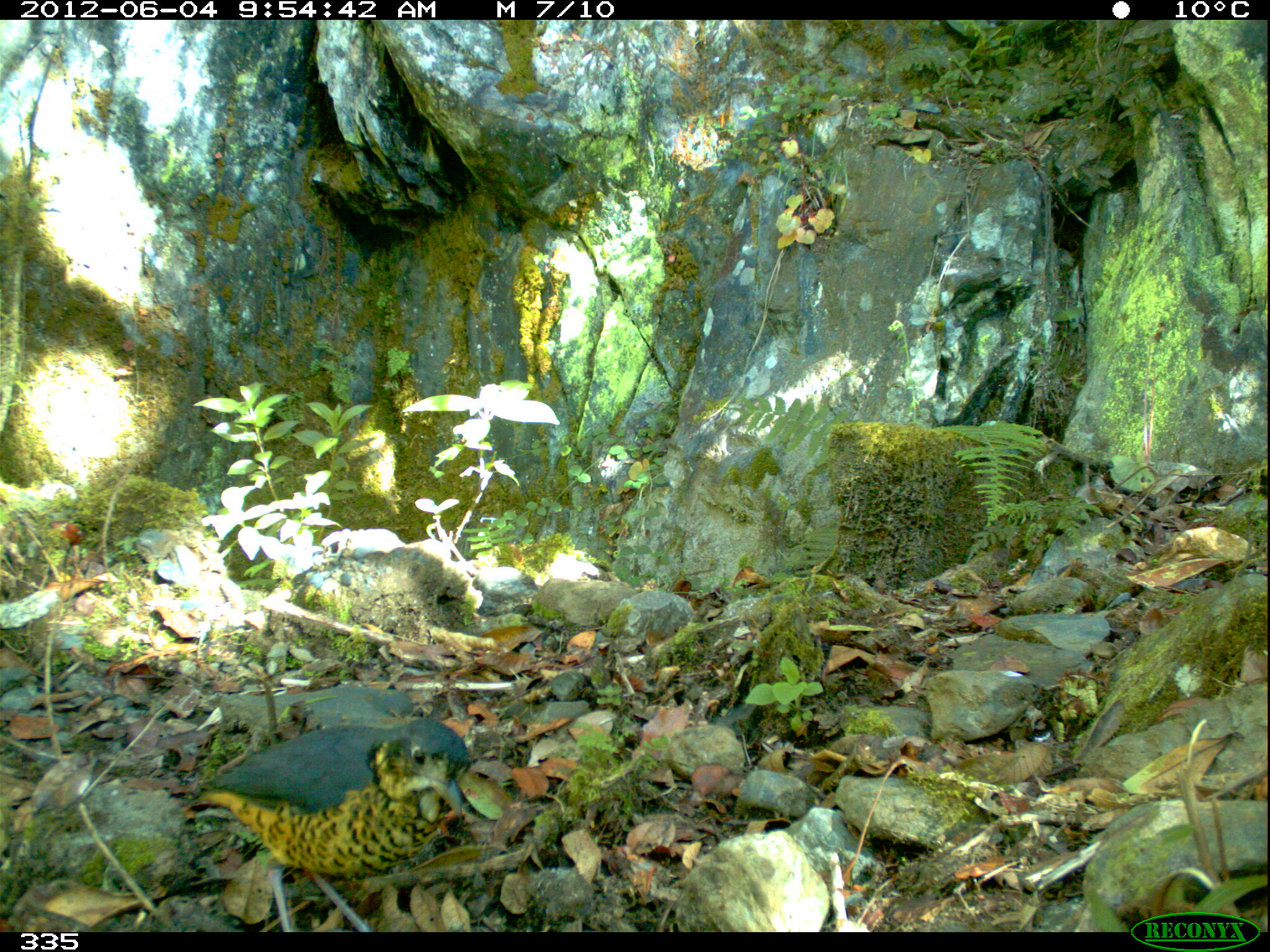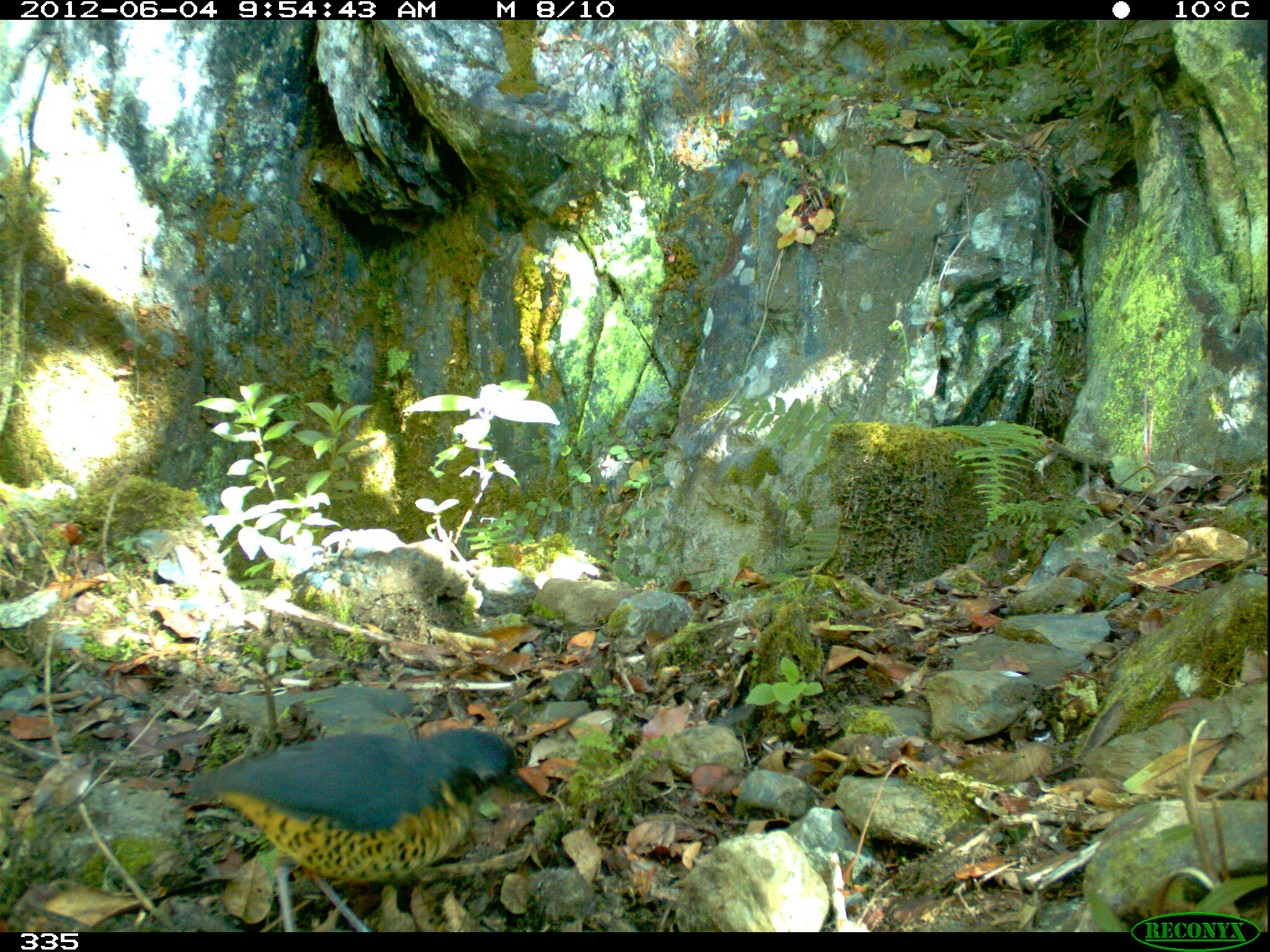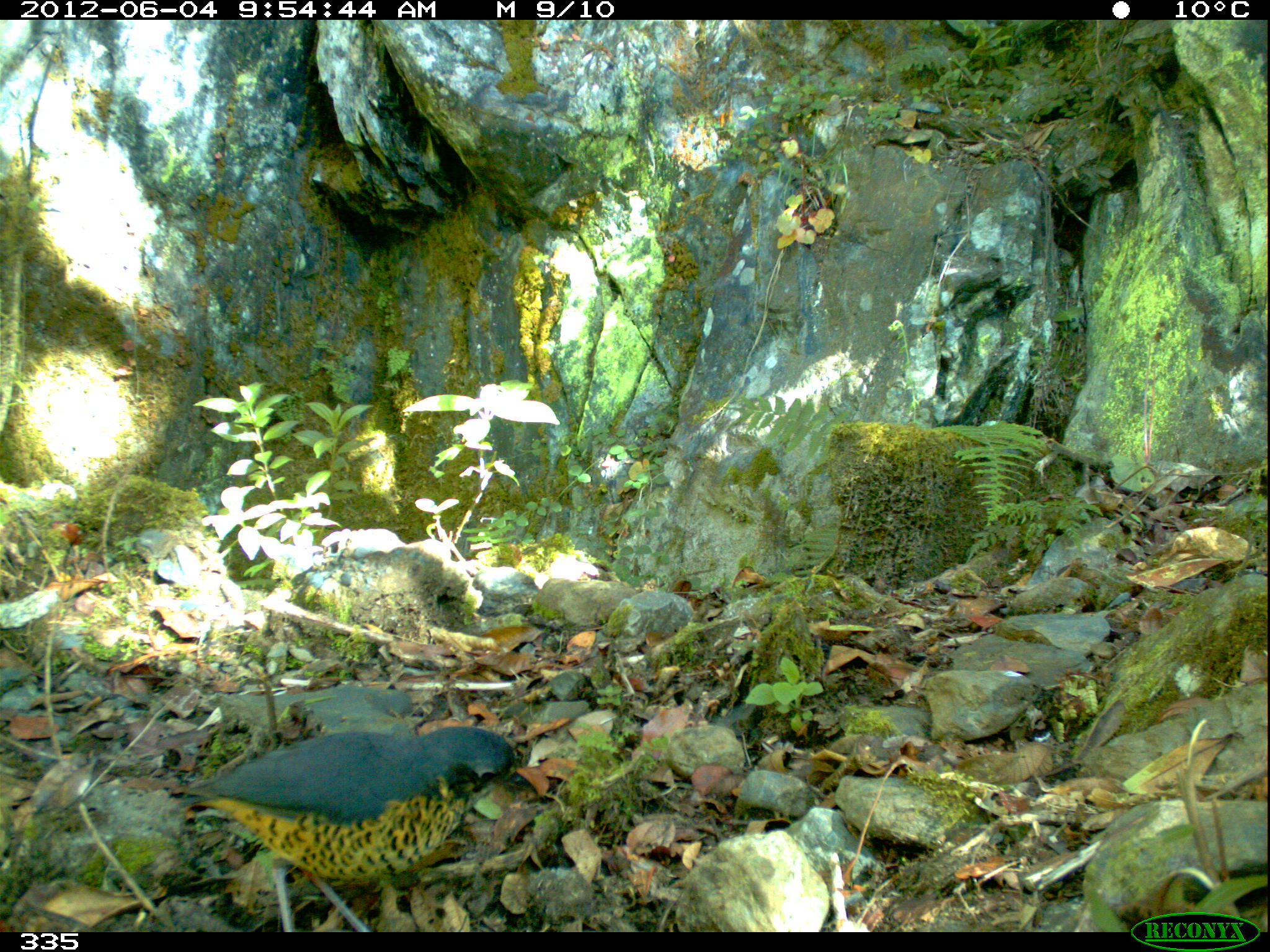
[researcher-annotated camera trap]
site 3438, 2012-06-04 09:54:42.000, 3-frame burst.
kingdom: Animalia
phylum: Chordata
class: Aves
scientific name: Aves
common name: bird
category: unknown bird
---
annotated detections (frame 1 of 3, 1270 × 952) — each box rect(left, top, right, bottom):
unknown bird: rect(187, 716, 467, 931)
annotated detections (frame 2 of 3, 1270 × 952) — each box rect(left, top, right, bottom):
unknown bird: rect(184, 727, 545, 931)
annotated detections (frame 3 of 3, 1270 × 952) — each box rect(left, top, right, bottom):
unknown bird: rect(172, 724, 538, 931)